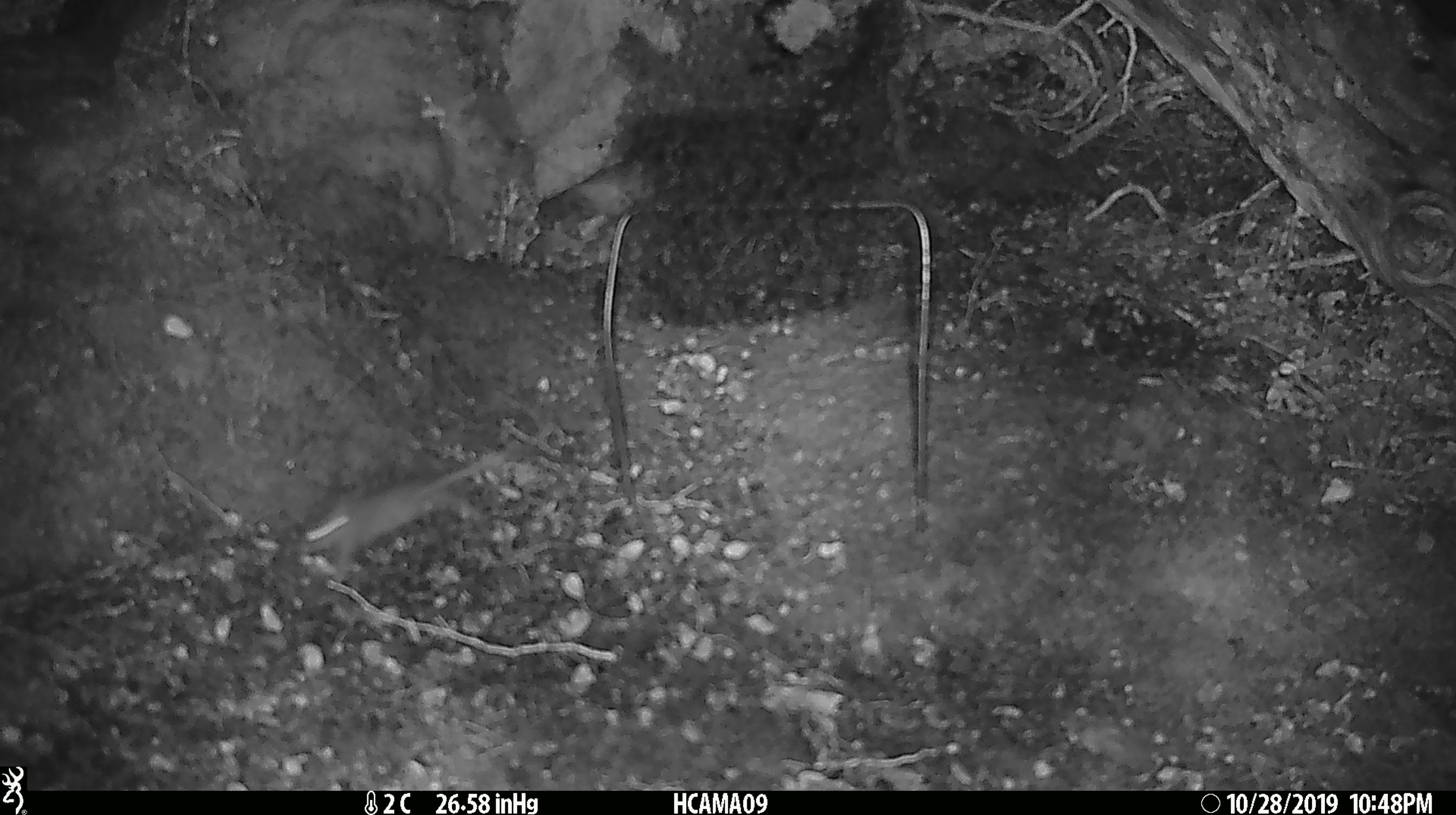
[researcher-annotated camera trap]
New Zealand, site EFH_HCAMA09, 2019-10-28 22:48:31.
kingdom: Animalia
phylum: Chordata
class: Mammalia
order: Rodentia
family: Muridae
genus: Mus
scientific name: Mus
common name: mouse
Mouse (Mus).